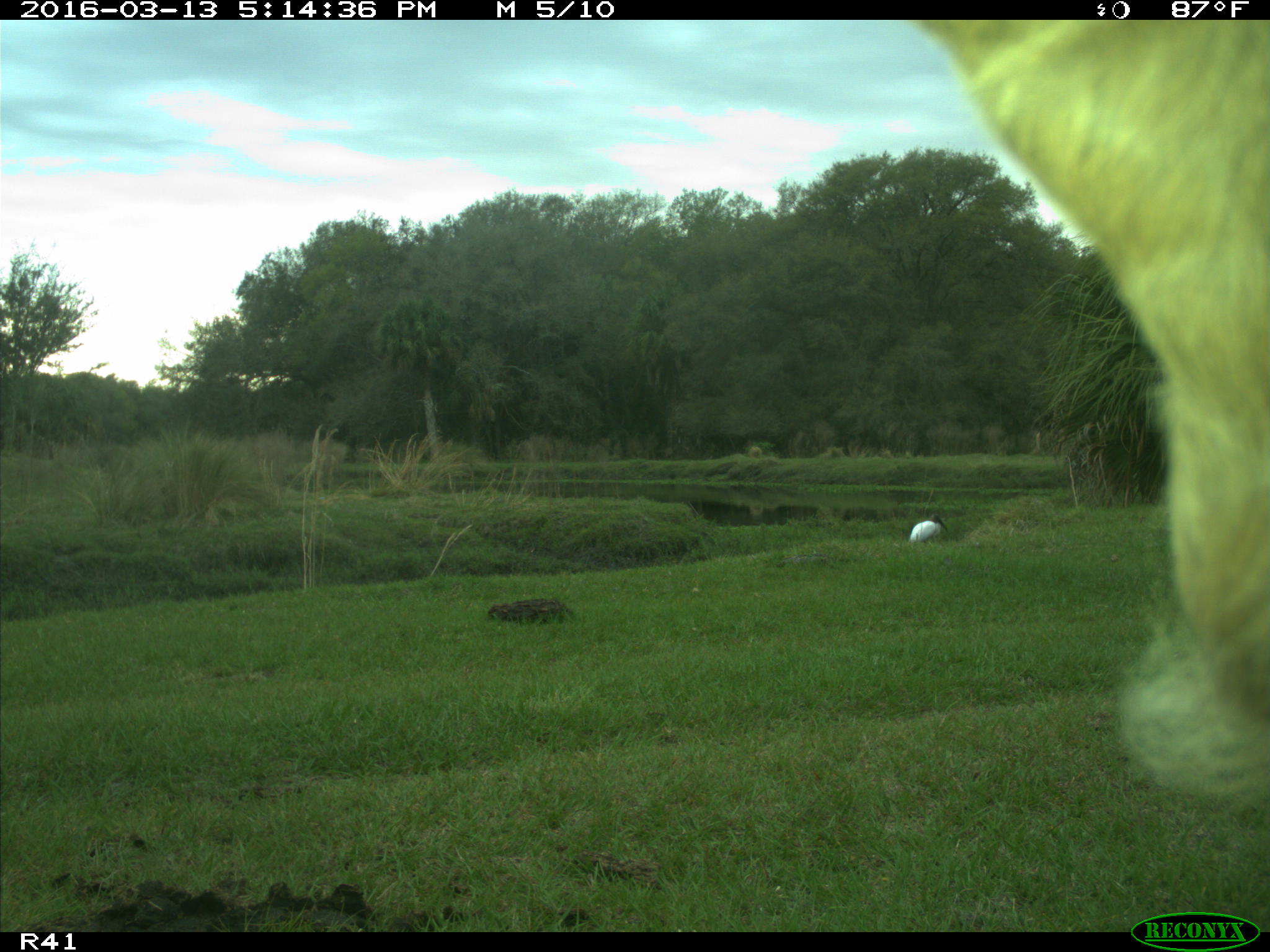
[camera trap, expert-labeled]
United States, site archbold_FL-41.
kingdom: Animalia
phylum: Chordata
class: Mammalia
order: Artiodactyla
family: Bovidae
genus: Bos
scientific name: Bos taurus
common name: domestic cow